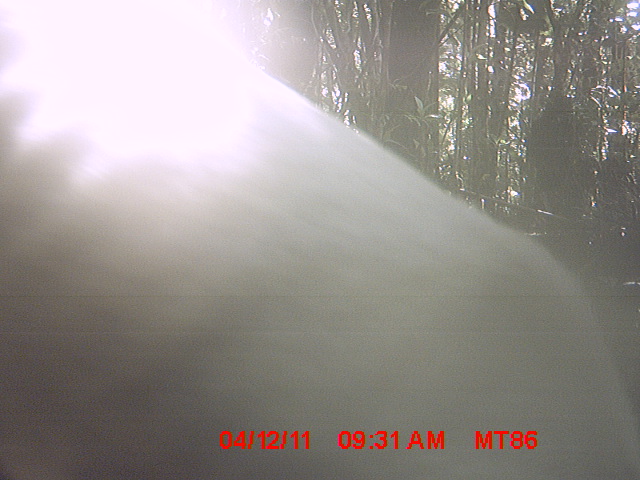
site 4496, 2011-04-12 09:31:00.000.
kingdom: Animalia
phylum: Chordata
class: Mammalia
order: Carnivora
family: Canidae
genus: Canis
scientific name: Canis familiaris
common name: domestic dog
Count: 1.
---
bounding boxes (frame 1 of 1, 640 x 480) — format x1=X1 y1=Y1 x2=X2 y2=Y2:
canis familiaris: x1=0 y1=0 x2=640 y2=480